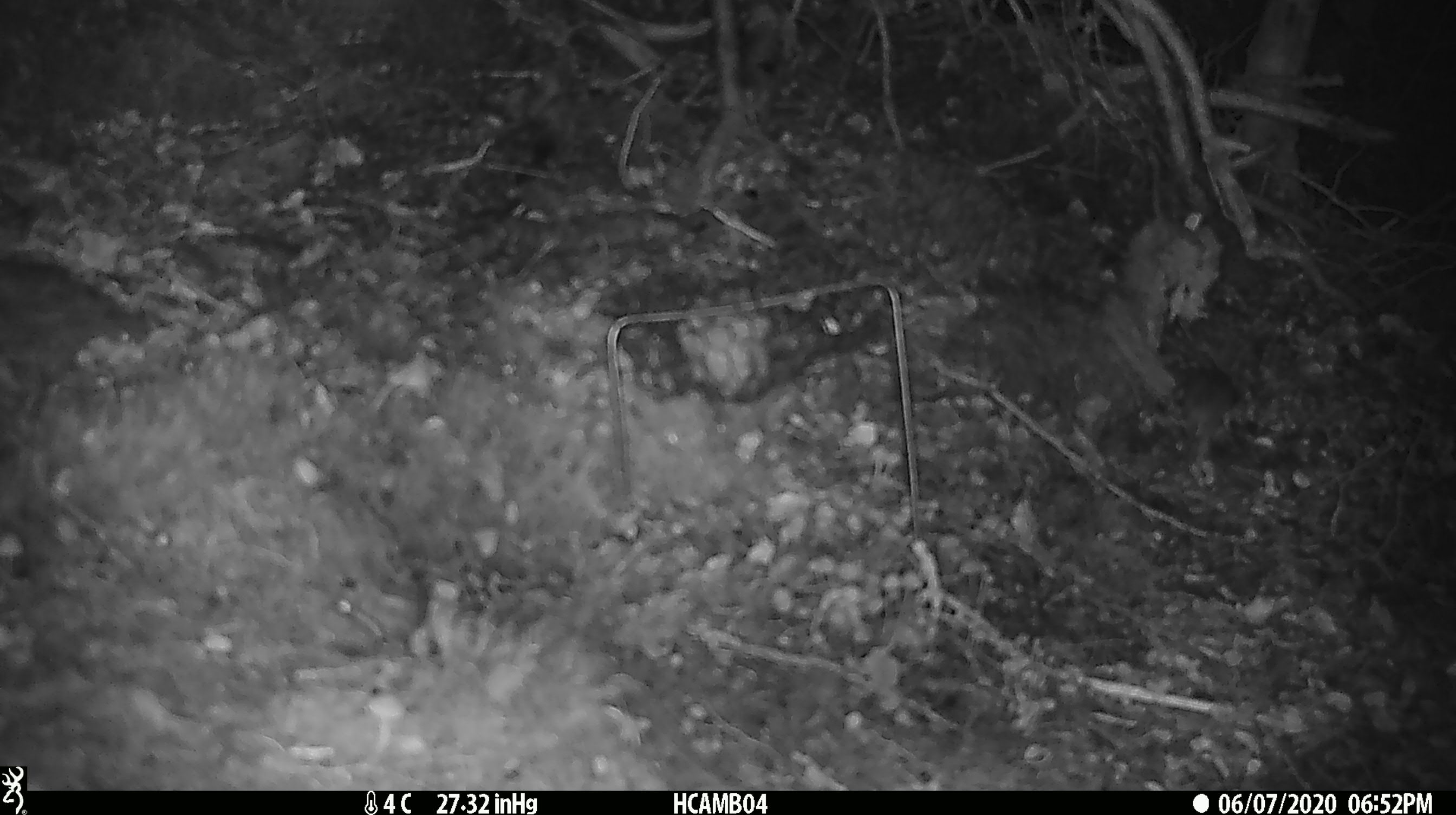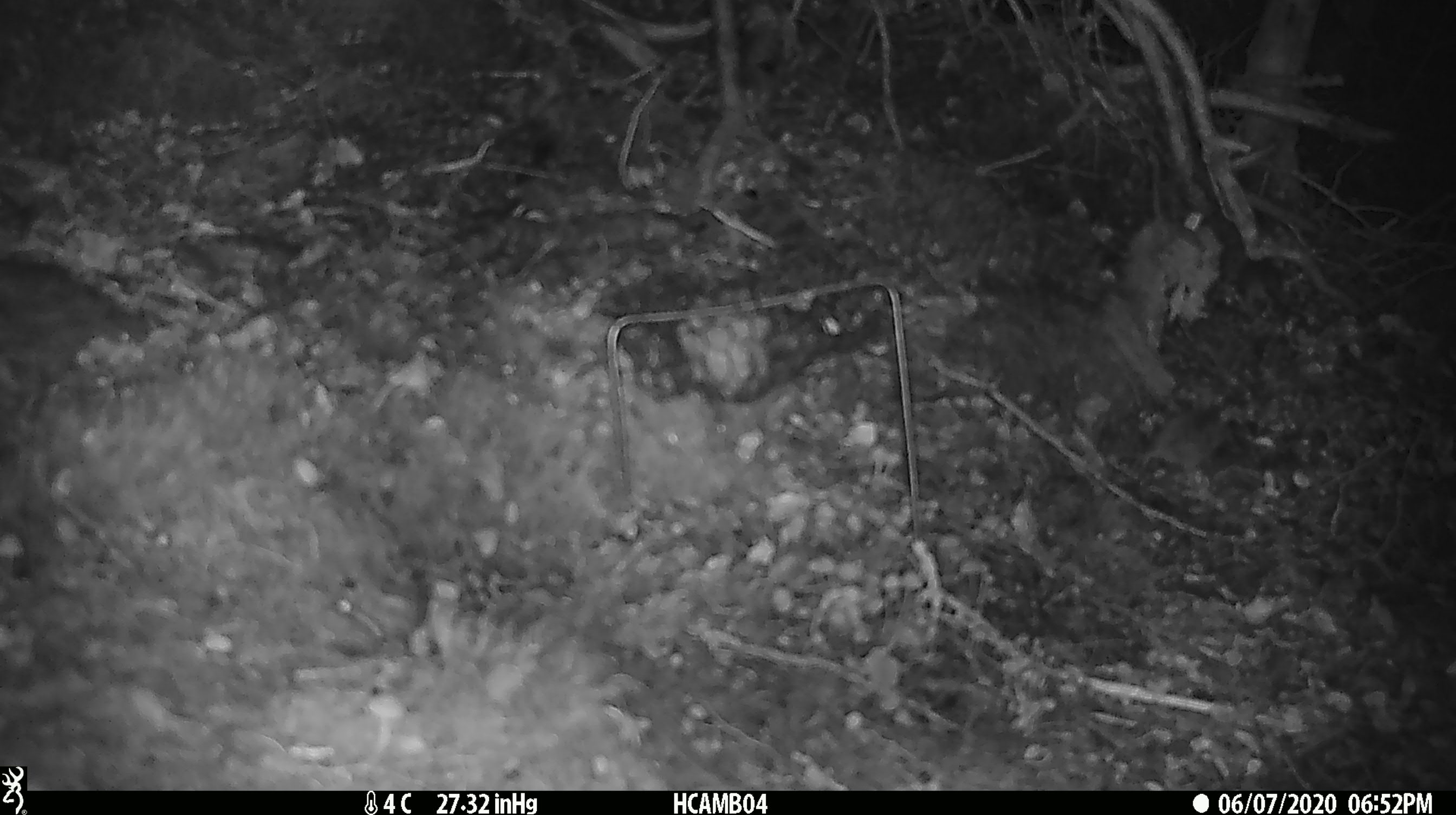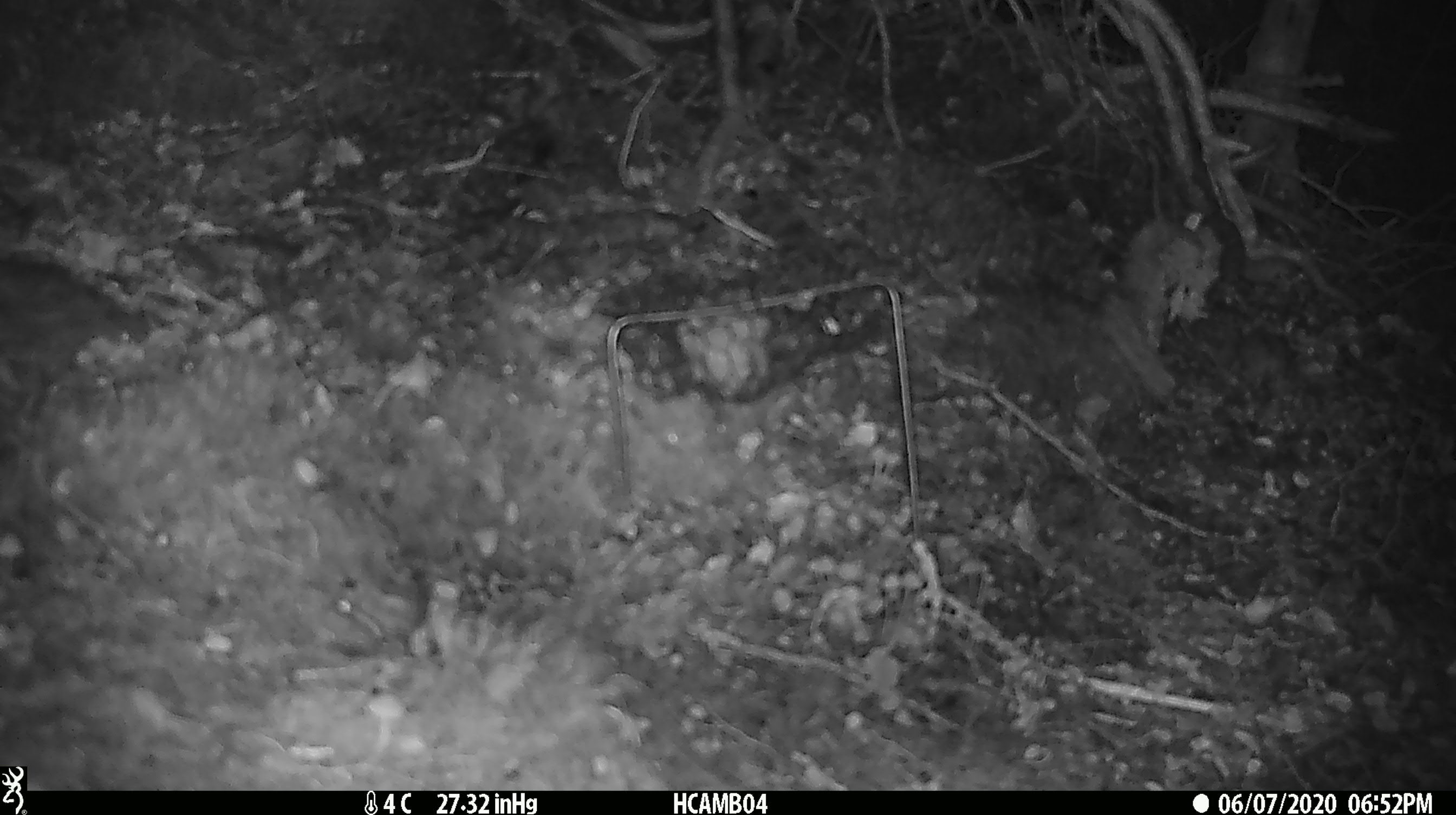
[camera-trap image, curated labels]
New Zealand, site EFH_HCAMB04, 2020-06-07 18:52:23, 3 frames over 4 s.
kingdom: Animalia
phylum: Chordata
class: Mammalia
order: Rodentia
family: Muridae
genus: Mus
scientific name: Mus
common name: mouse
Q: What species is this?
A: Mouse (Mus).